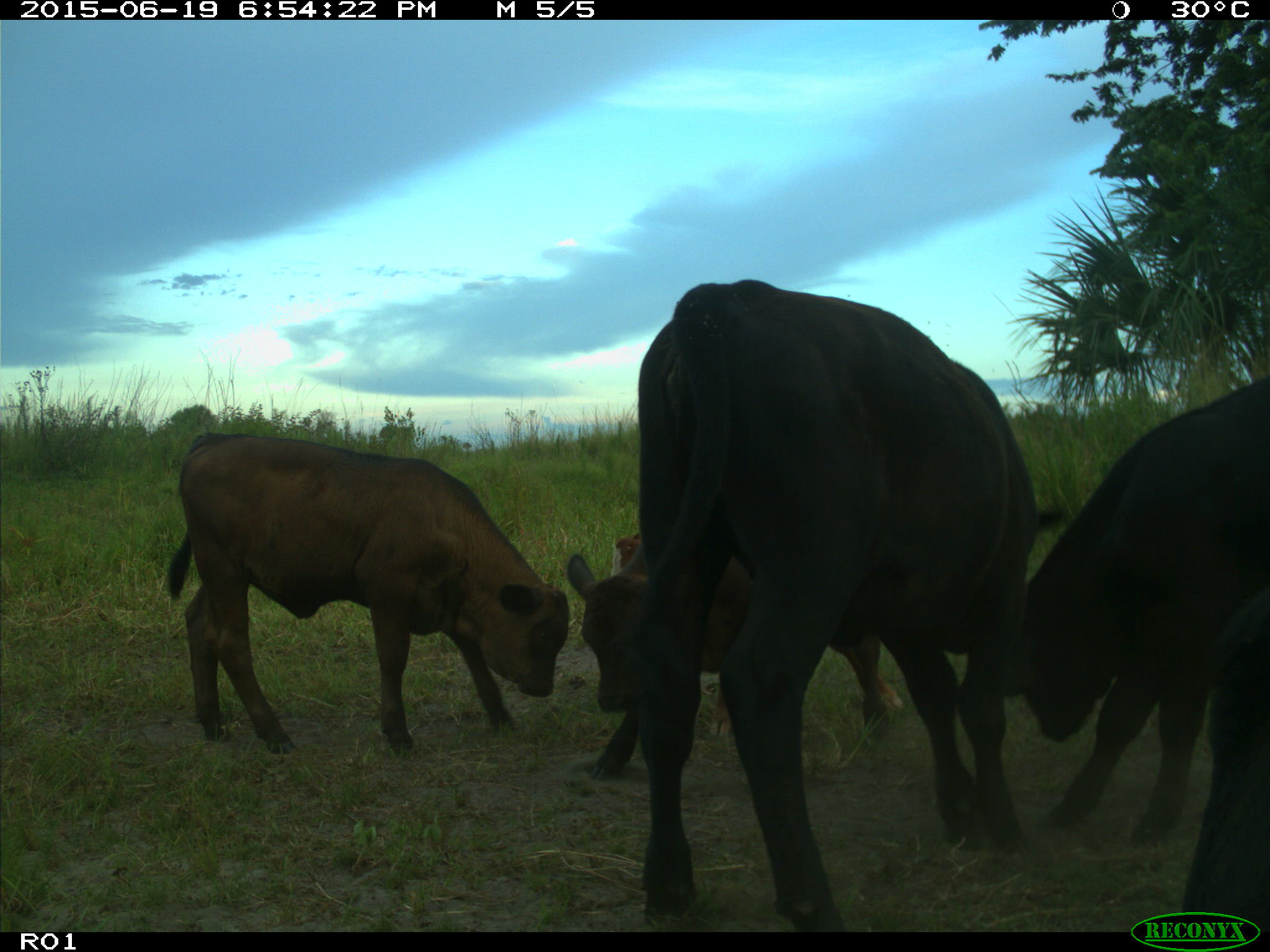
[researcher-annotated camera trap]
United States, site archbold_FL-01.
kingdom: Animalia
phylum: Chordata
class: Mammalia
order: Artiodactyla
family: Bovidae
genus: Bos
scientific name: Bos taurus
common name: domestic cow